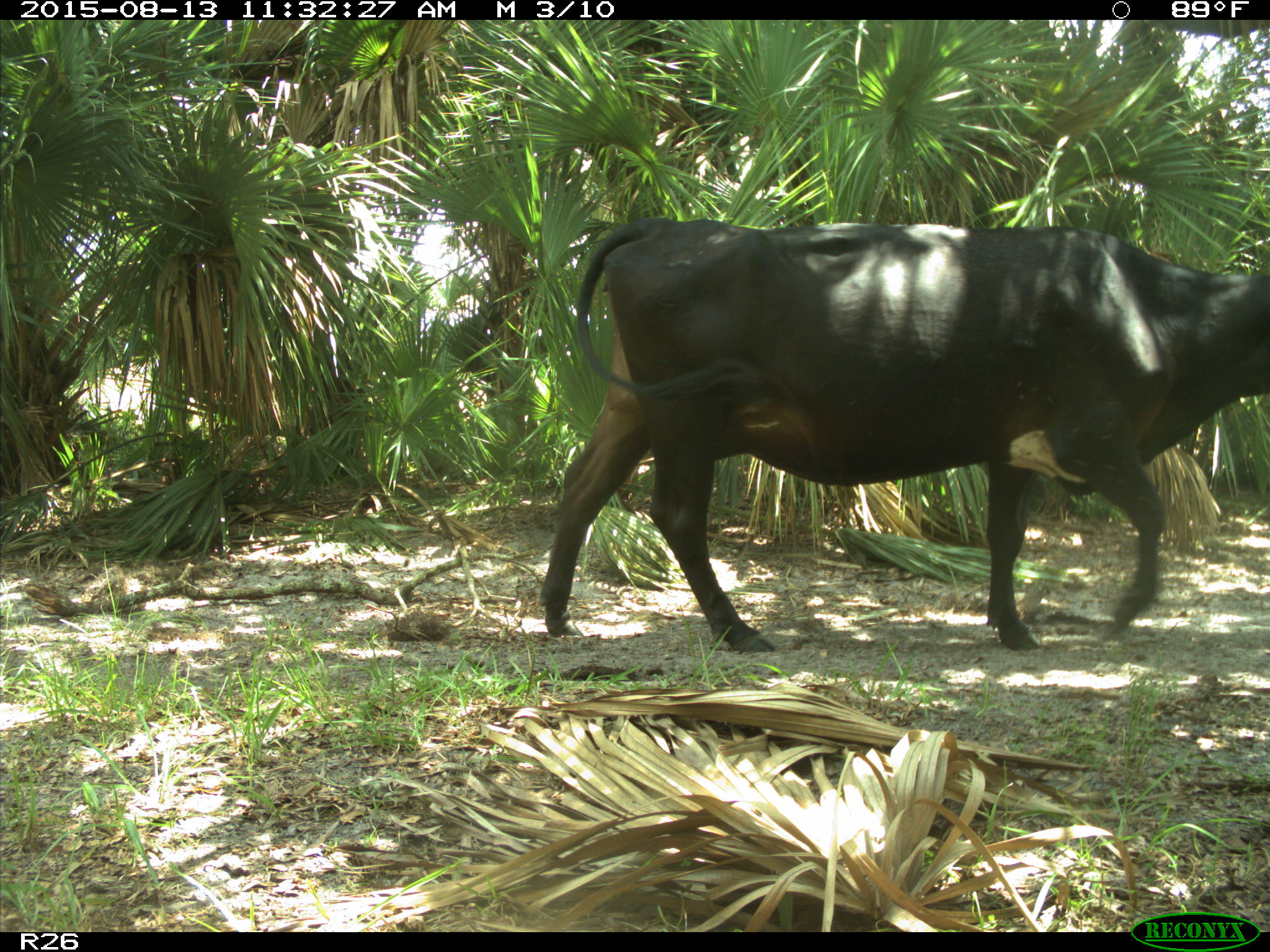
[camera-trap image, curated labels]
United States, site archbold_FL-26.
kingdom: Animalia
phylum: Chordata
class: Mammalia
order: Artiodactyla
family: Bovidae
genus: Bos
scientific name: Bos taurus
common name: domestic cow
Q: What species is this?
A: Bos taurus (domestic cow).